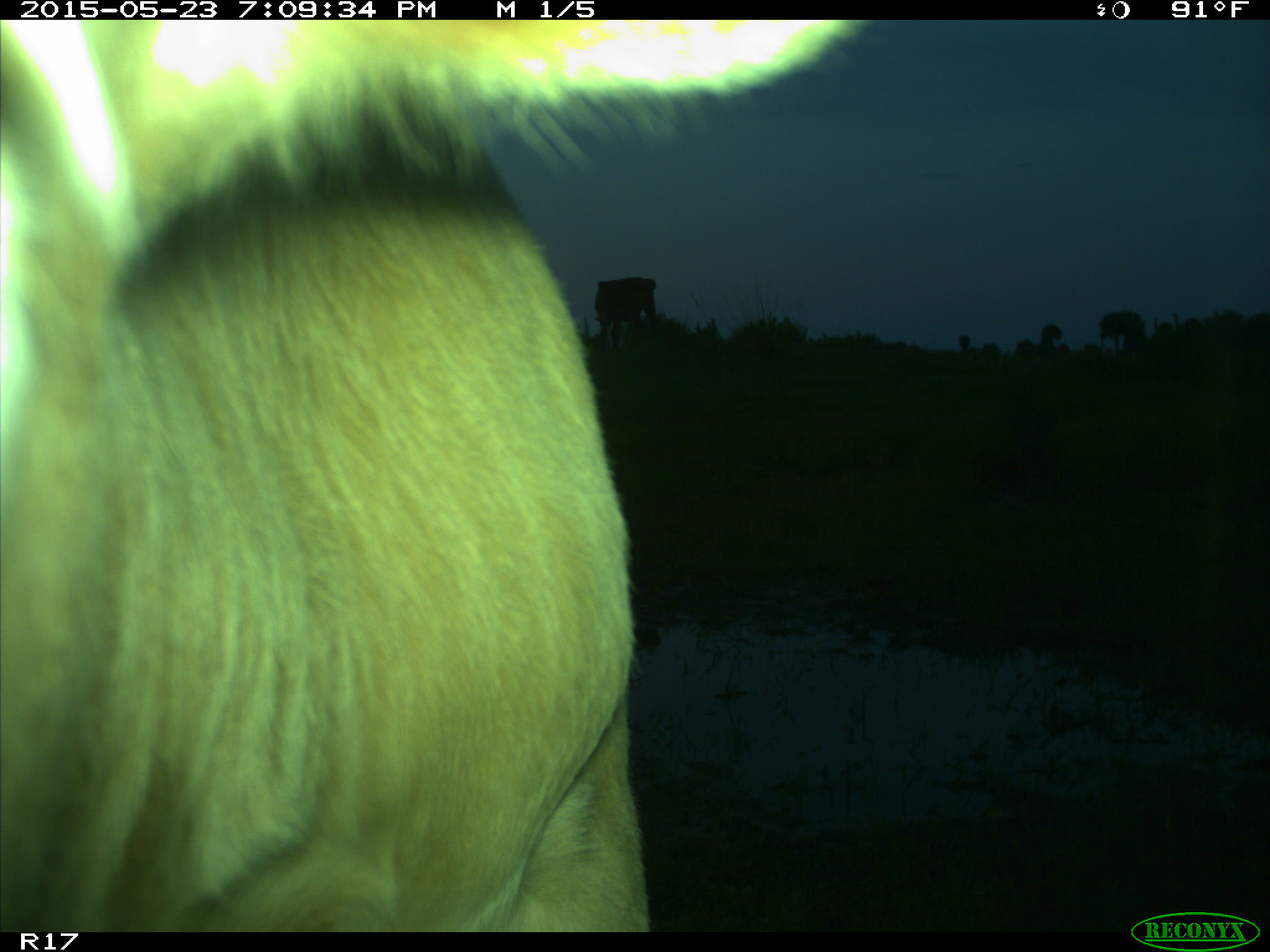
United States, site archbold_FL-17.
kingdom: Animalia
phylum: Chordata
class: Mammalia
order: Artiodactyla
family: Bovidae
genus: Bos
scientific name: Bos taurus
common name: domestic cow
Bos taurus (domestic cow).